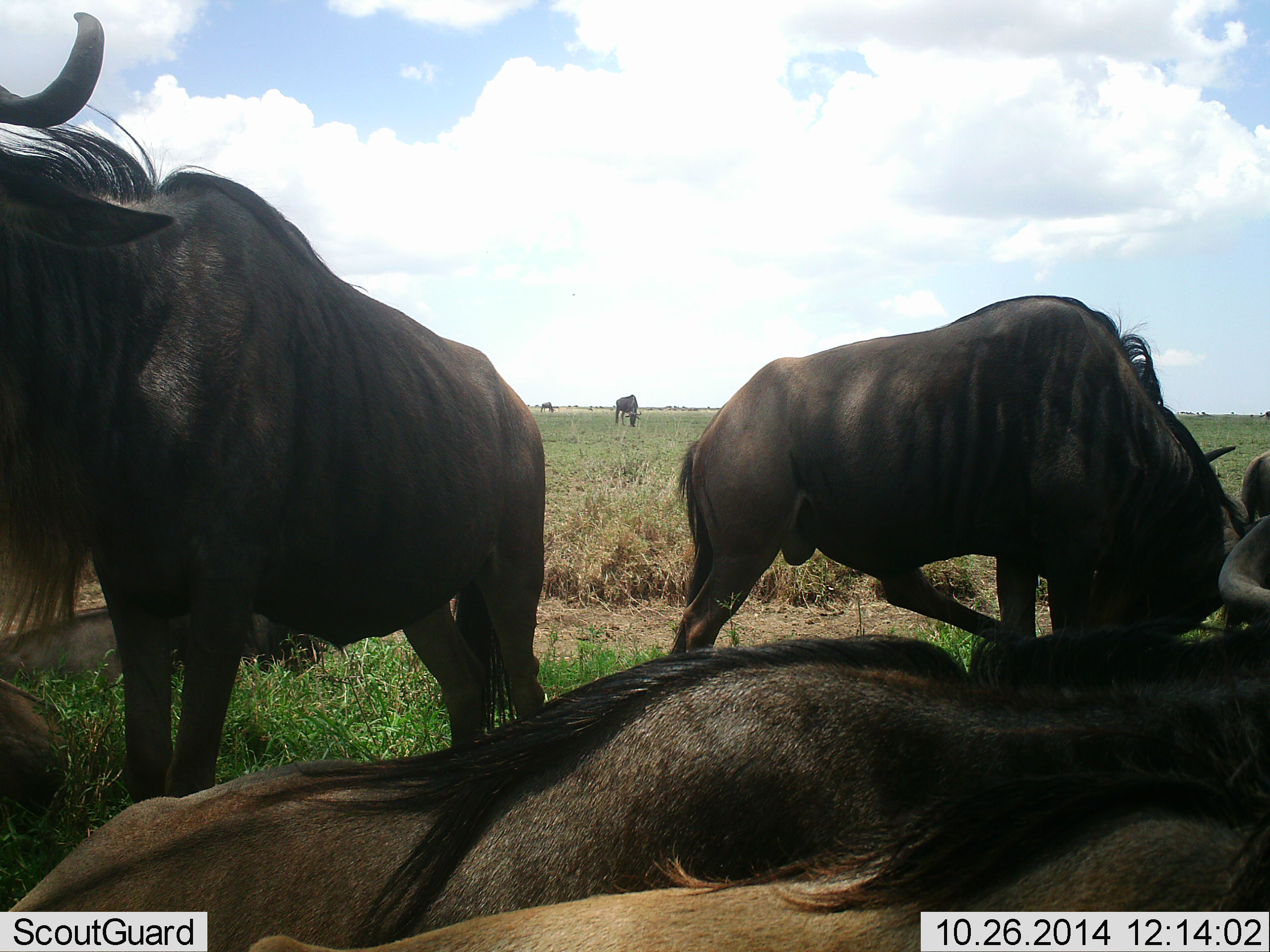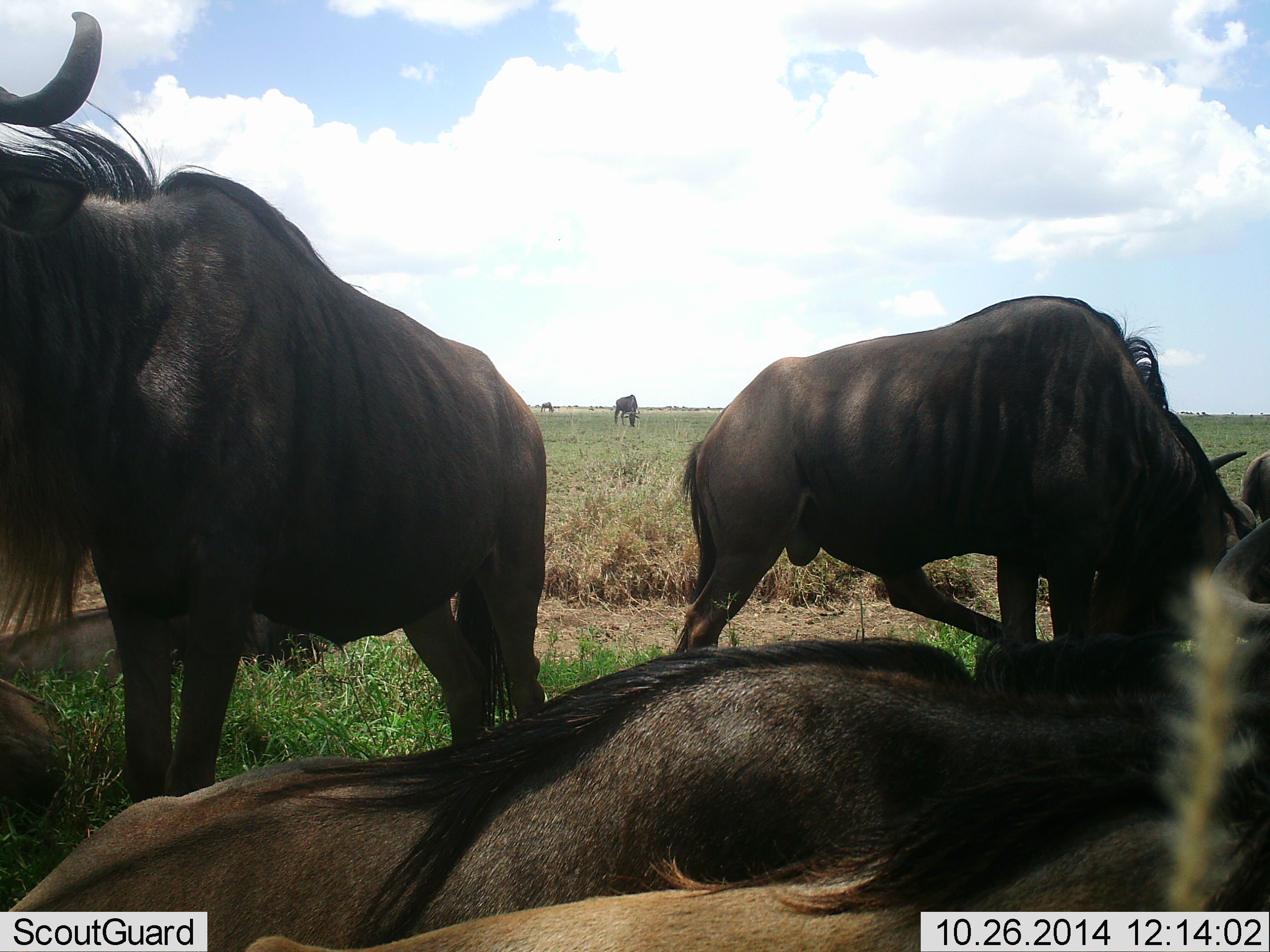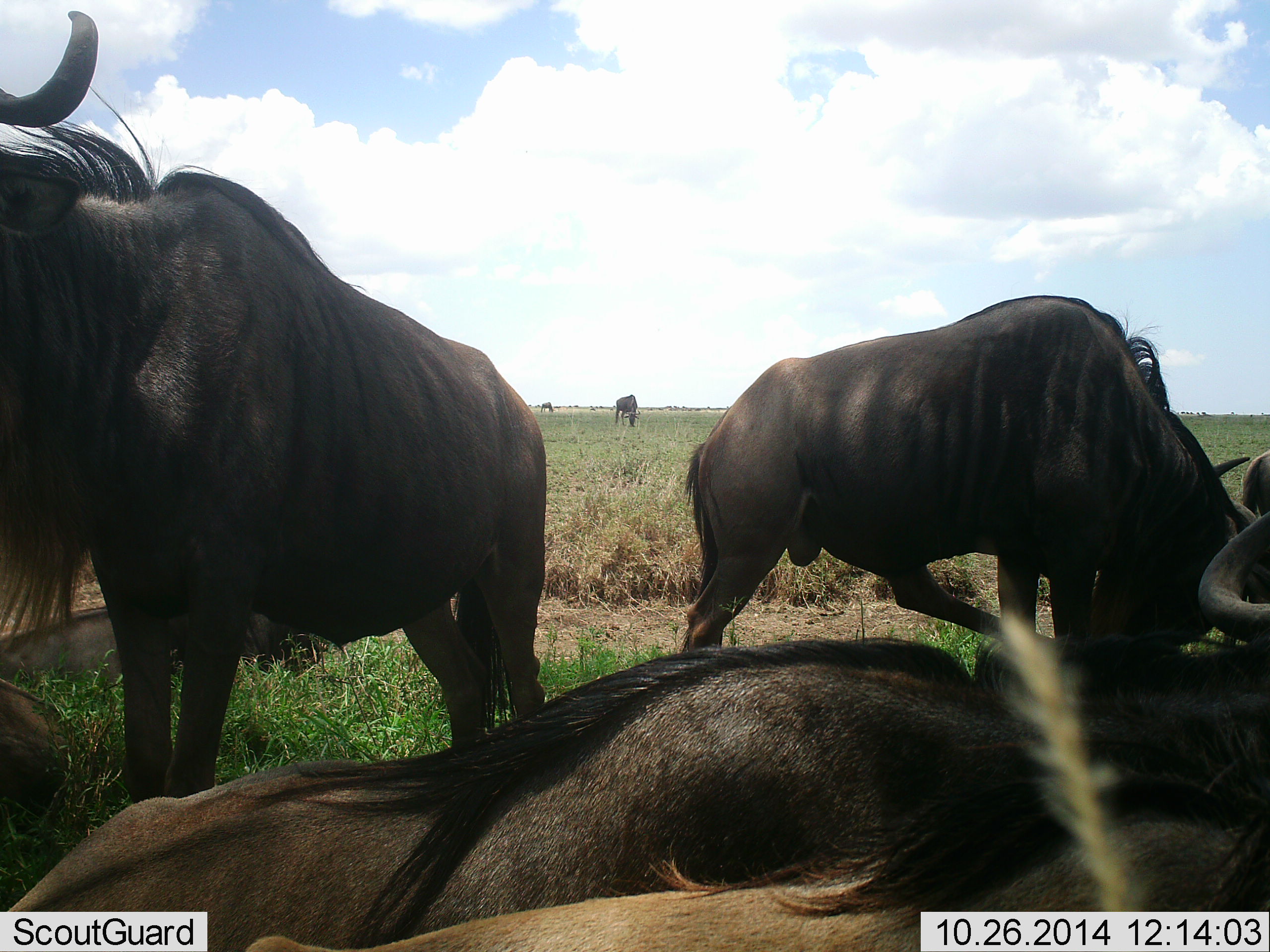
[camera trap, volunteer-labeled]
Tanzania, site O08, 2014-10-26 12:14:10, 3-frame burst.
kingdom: Animalia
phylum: Chordata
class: Mammalia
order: Artiodactyla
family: Bovidae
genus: Connochaetes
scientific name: Connochaetes taurinus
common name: blue wildebeest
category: wildebeest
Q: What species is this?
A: Wildebeest (blue wildebeest) (Connochaetes taurinus).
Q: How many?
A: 8.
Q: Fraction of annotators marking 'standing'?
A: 100%.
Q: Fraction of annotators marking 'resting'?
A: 100%.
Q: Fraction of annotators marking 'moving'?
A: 0%.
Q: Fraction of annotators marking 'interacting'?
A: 10%.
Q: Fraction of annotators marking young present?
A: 0%.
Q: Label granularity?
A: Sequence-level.